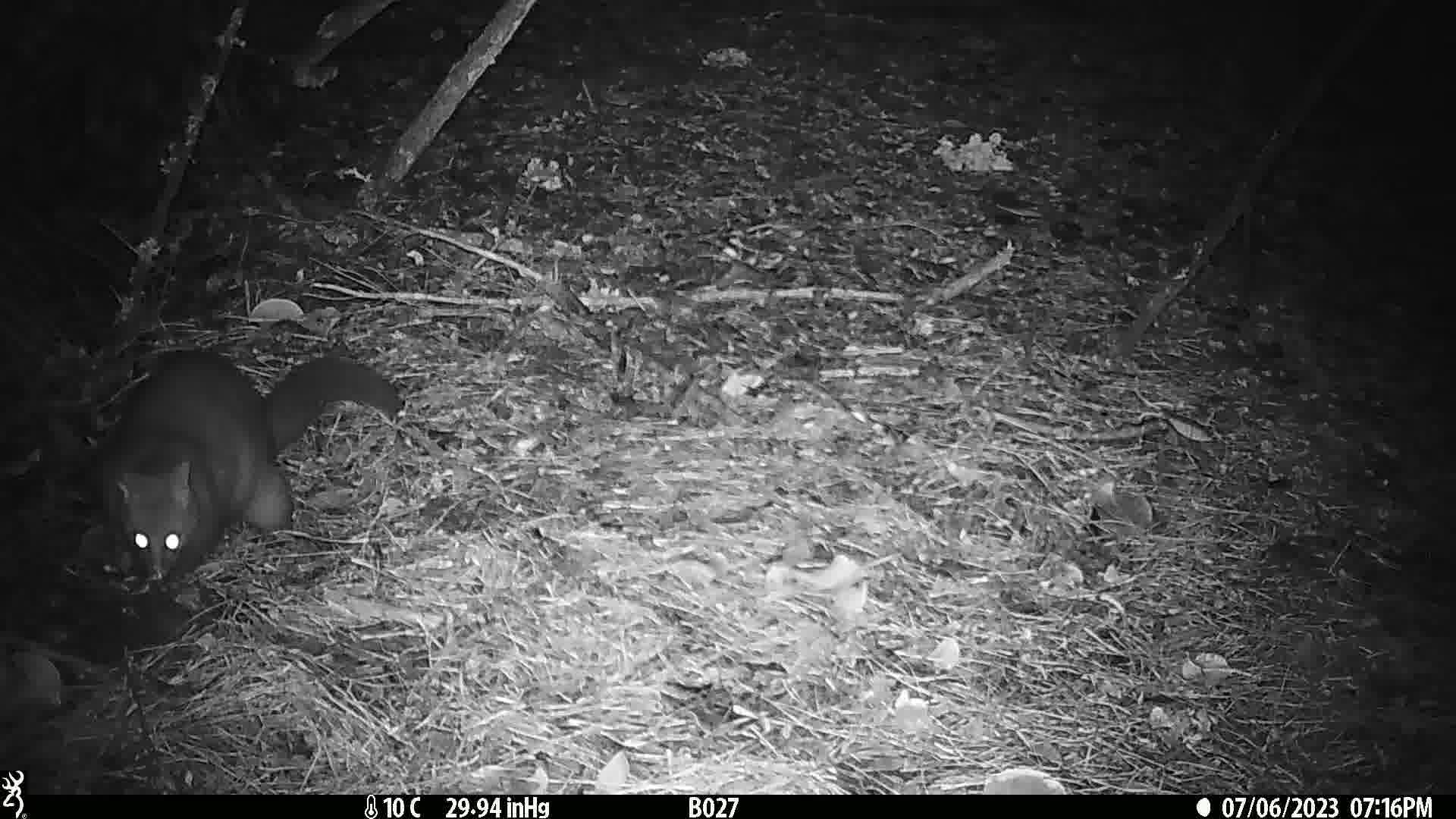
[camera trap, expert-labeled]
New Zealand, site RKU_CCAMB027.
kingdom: Animalia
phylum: Chordata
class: Mammalia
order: Diprotodontia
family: Phalangeridae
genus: Trichosurus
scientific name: Trichosurus vulpecula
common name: common brushtail possum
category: possum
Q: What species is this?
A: Possum (common brushtail possum) (Trichosurus vulpecula).